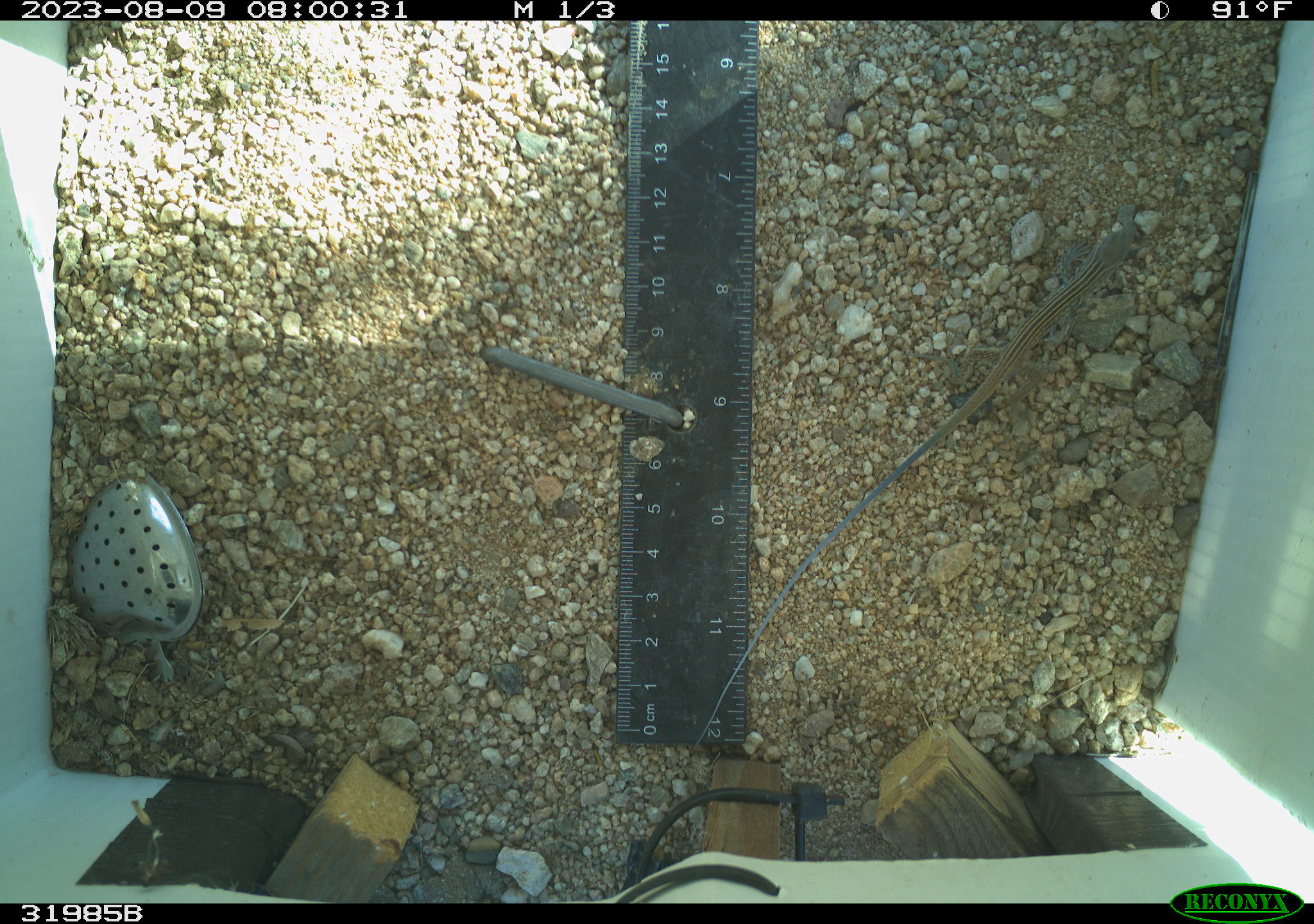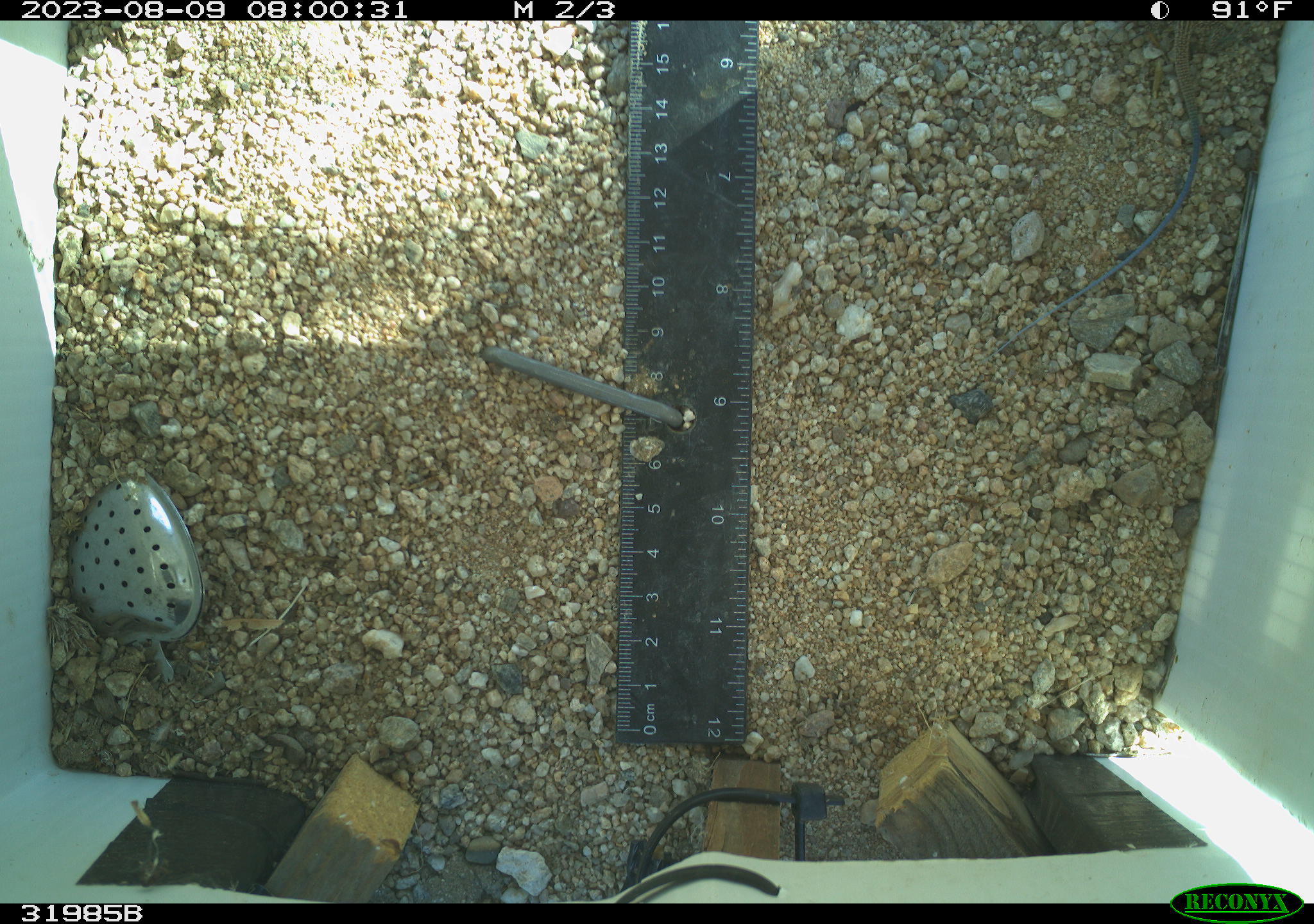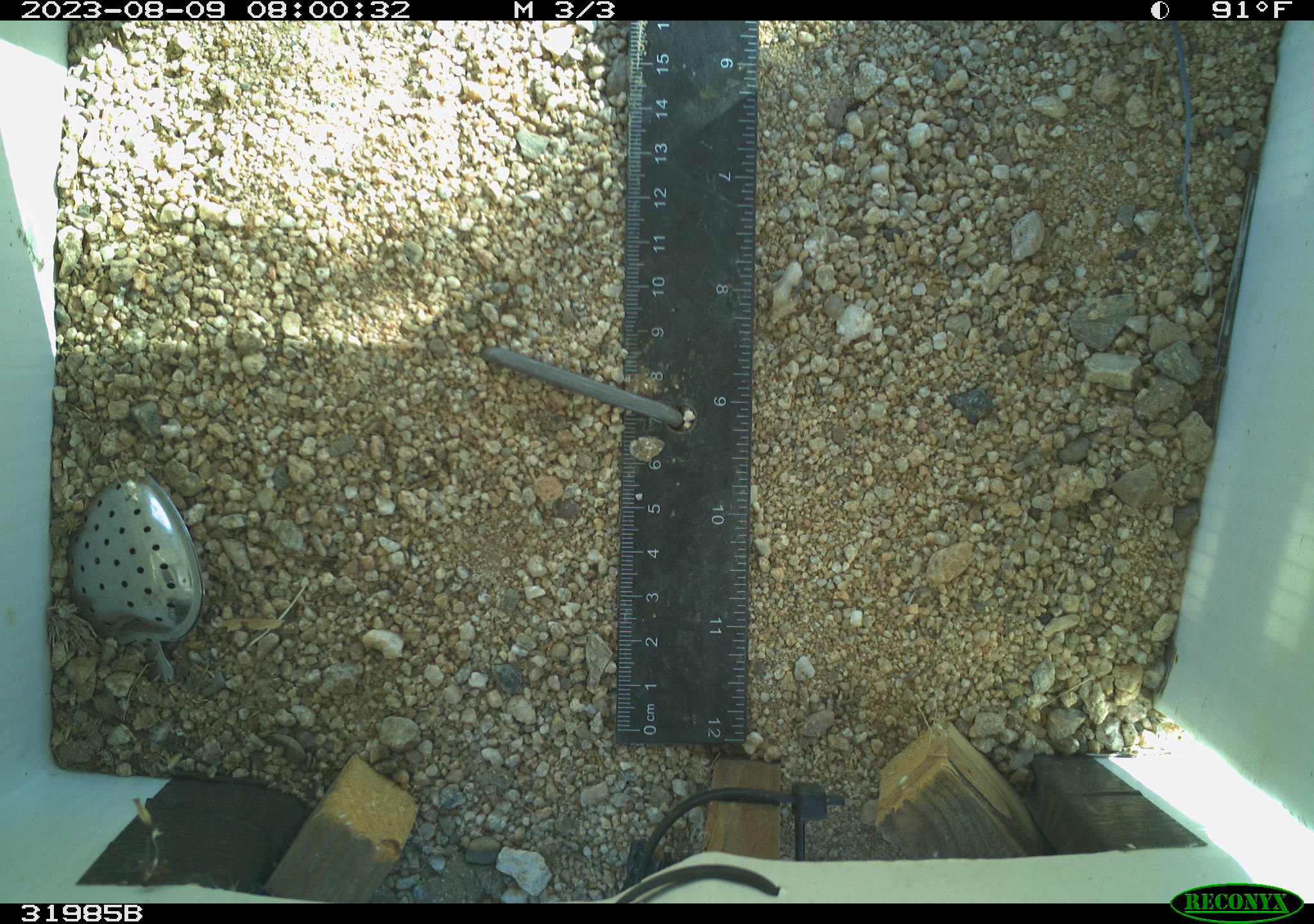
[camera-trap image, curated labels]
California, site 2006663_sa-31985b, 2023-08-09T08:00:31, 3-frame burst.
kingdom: Animalia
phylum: Chordata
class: Reptilia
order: Squamata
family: Teiidae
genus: Aspidoscelis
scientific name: Aspidoscelis tigris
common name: western whiptail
Western whiptail (Aspidoscelis tigris).